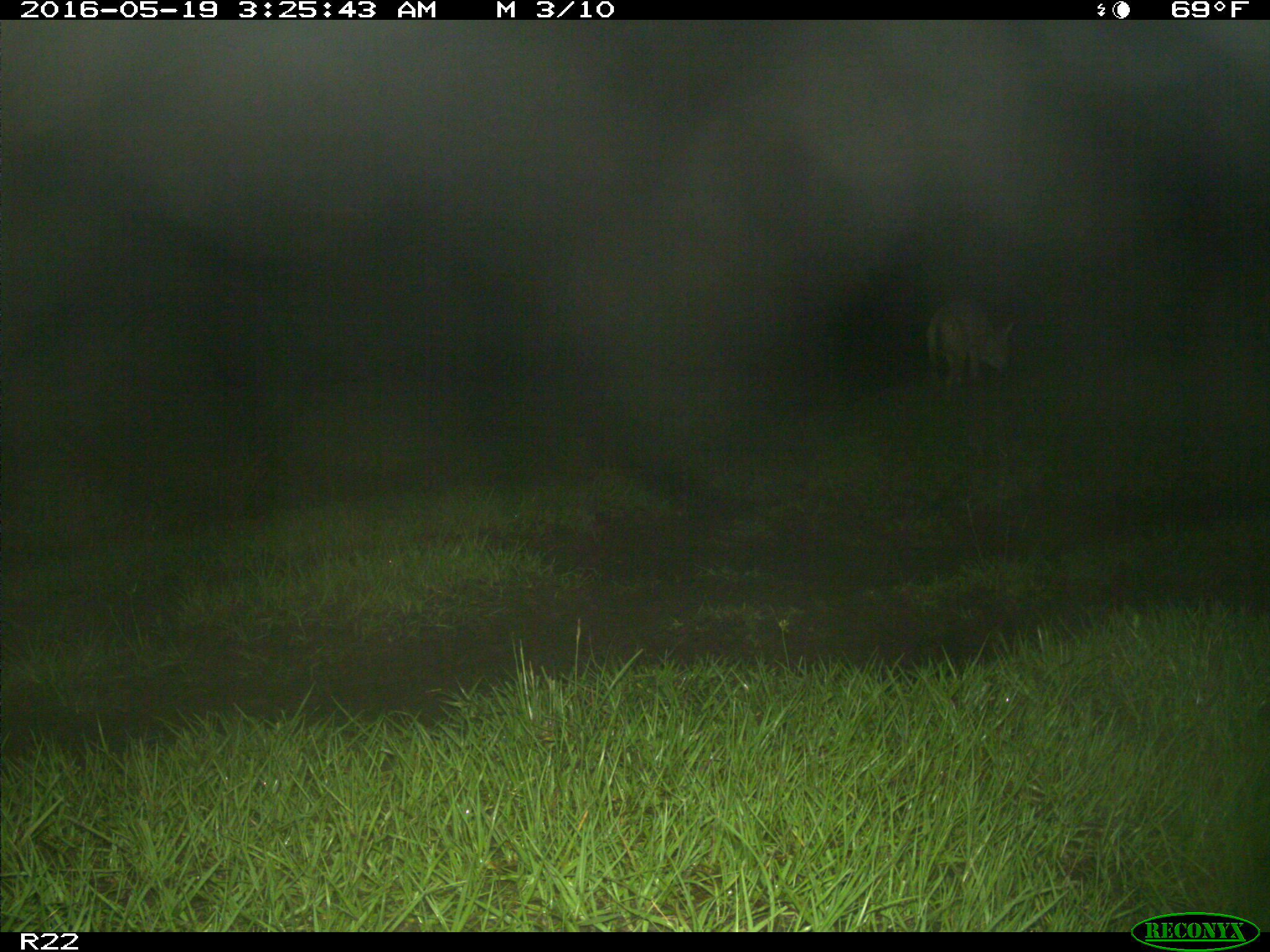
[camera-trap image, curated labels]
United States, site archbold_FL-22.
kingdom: Animalia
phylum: Chordata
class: Mammalia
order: Carnivora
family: Canidae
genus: Canis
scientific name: Canis latrans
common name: coyote